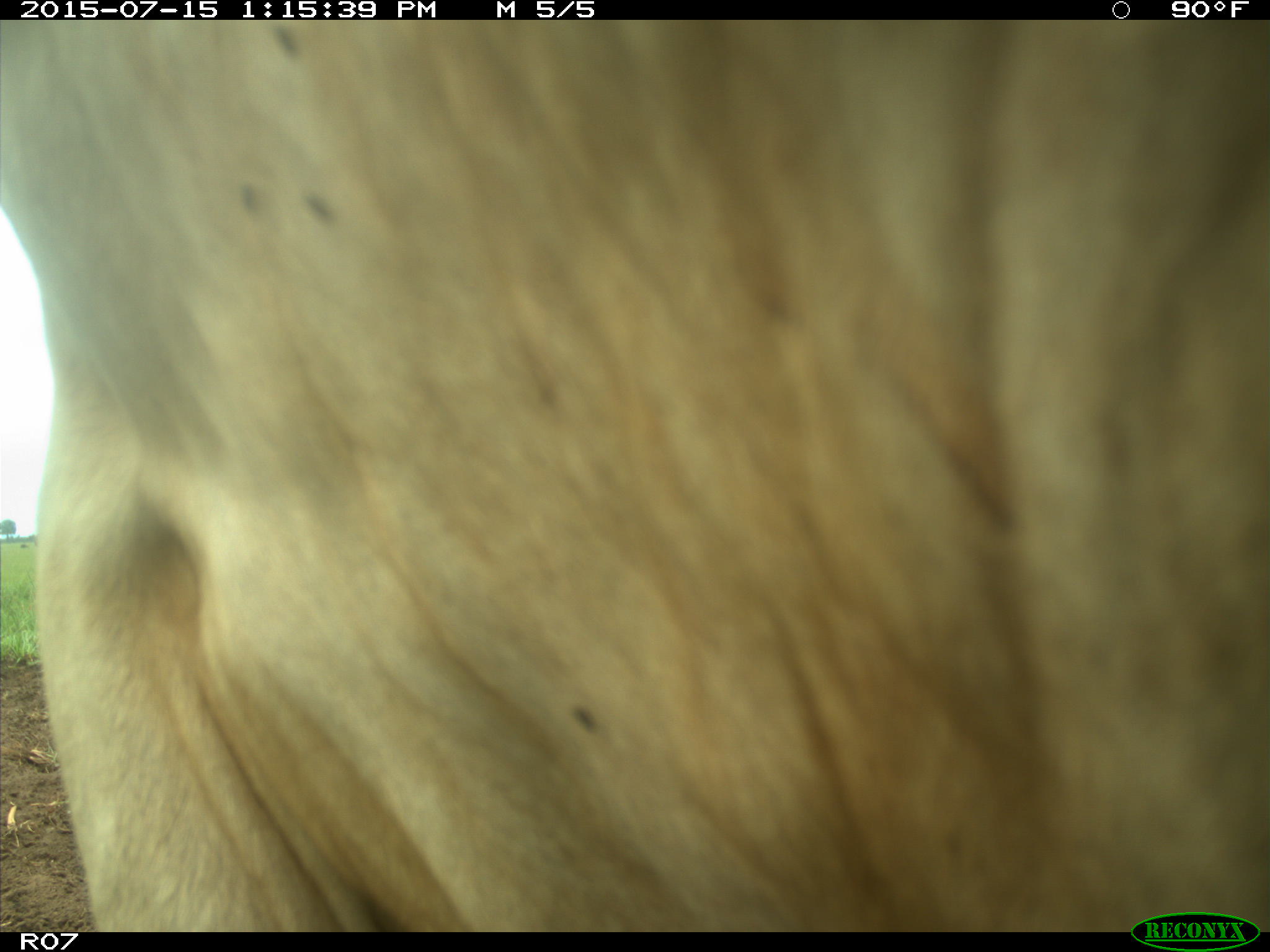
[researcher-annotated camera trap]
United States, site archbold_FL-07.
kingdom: Animalia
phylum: Chordata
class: Mammalia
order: Artiodactyla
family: Bovidae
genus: Bos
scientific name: Bos taurus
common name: domestic cow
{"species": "Bos taurus (domestic cow)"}